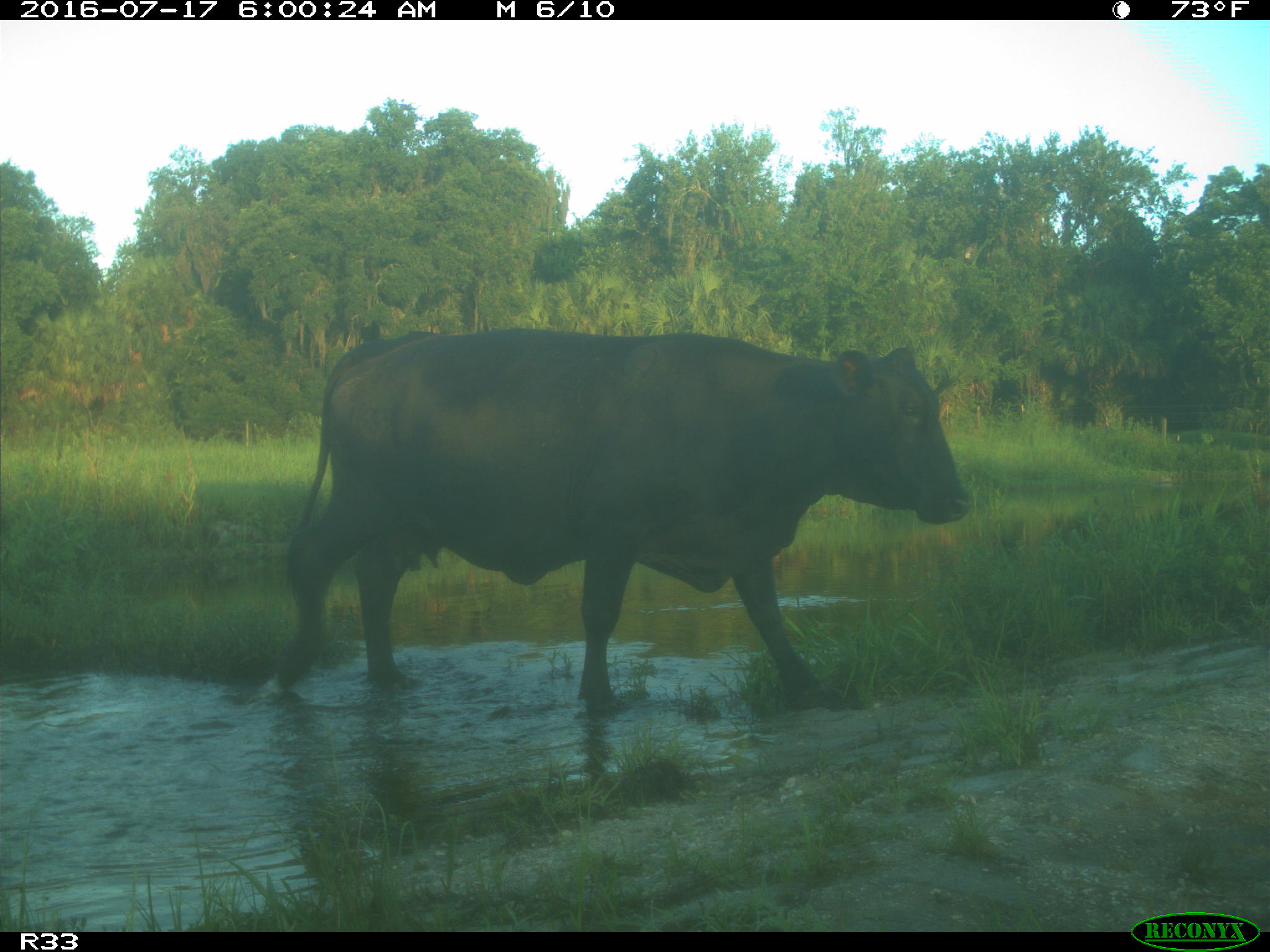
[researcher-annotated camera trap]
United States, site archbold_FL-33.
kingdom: Animalia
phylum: Chordata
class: Mammalia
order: Artiodactyla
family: Bovidae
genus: Bos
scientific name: Bos taurus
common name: domestic cow